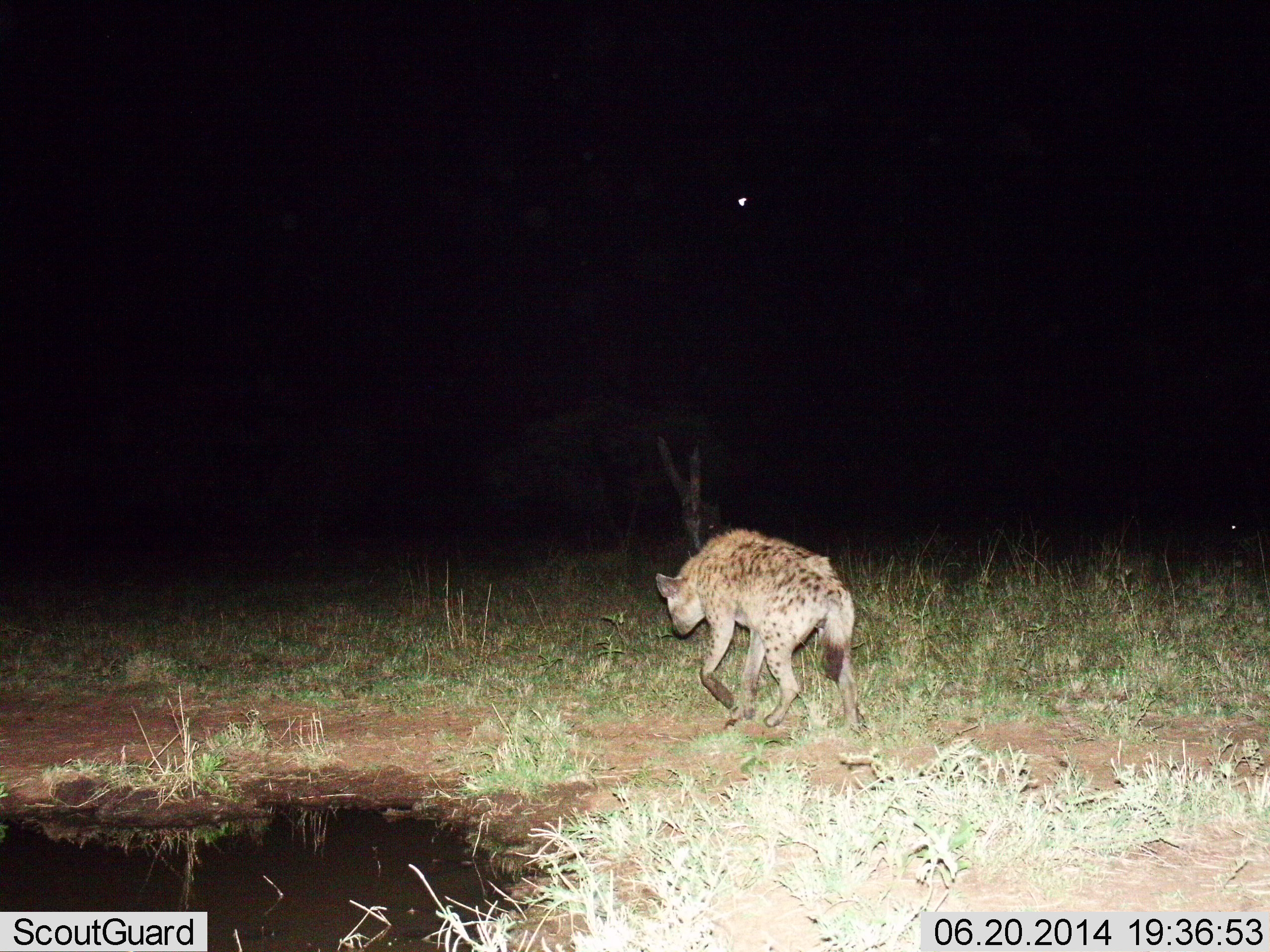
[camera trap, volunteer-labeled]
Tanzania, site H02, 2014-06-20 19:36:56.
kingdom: Animalia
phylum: Chordata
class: Mammalia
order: Carnivora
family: Hyaenidae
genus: Crocuta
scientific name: Crocuta crocuta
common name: spotted hyena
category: hyenaspotted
Hyenaspotted (spotted hyena) (Crocuta crocuta), count 1. Behavior (volunteer vote fractions): standing 10%, resting 0%, moving 90%, interacting 0%. Young present (vote fraction): 0%. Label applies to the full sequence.